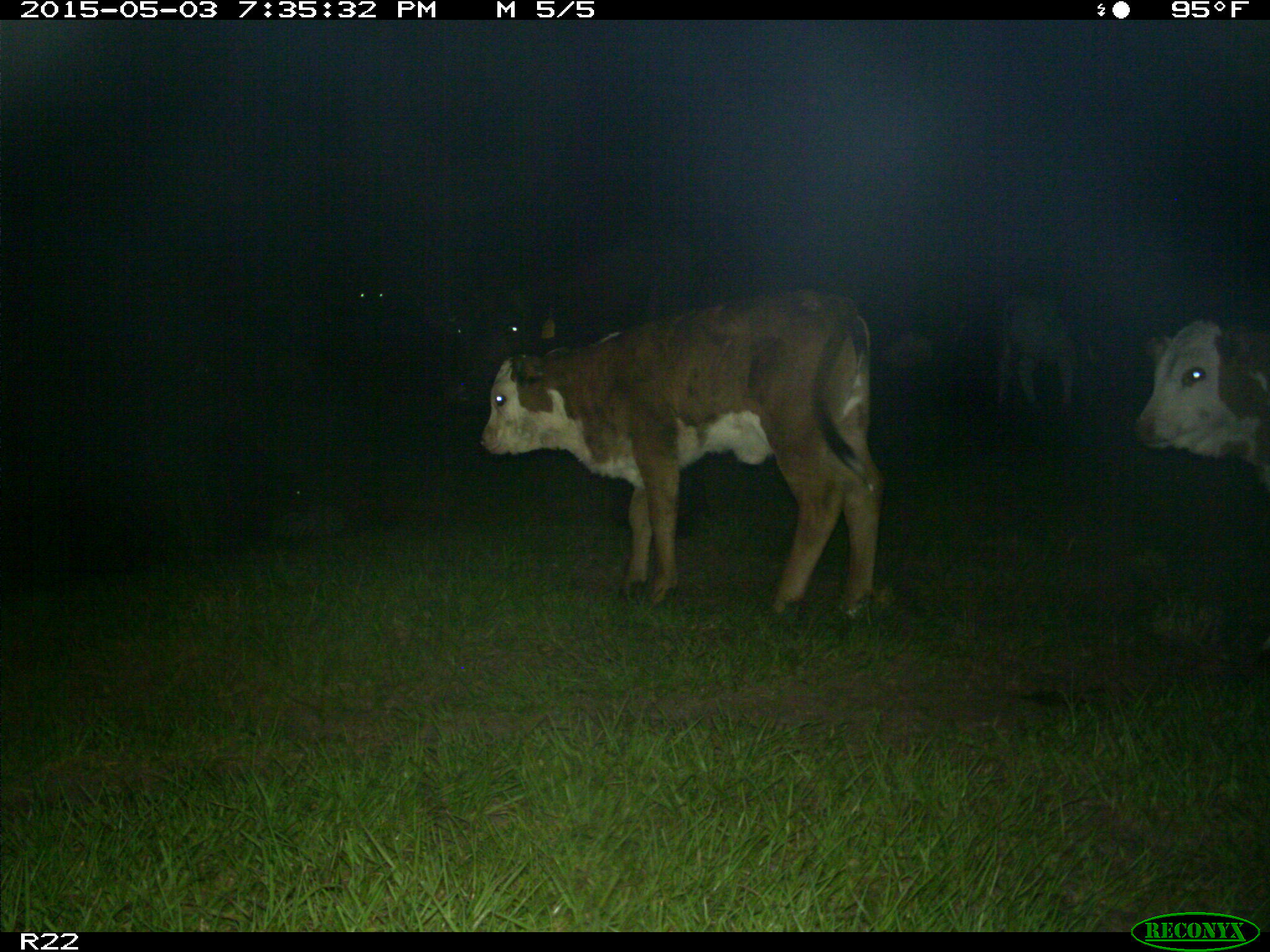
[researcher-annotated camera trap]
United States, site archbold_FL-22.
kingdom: Animalia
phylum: Chordata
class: Mammalia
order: Artiodactyla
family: Bovidae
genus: Bos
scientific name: Bos taurus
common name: domestic cow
Bos taurus (domestic cow).